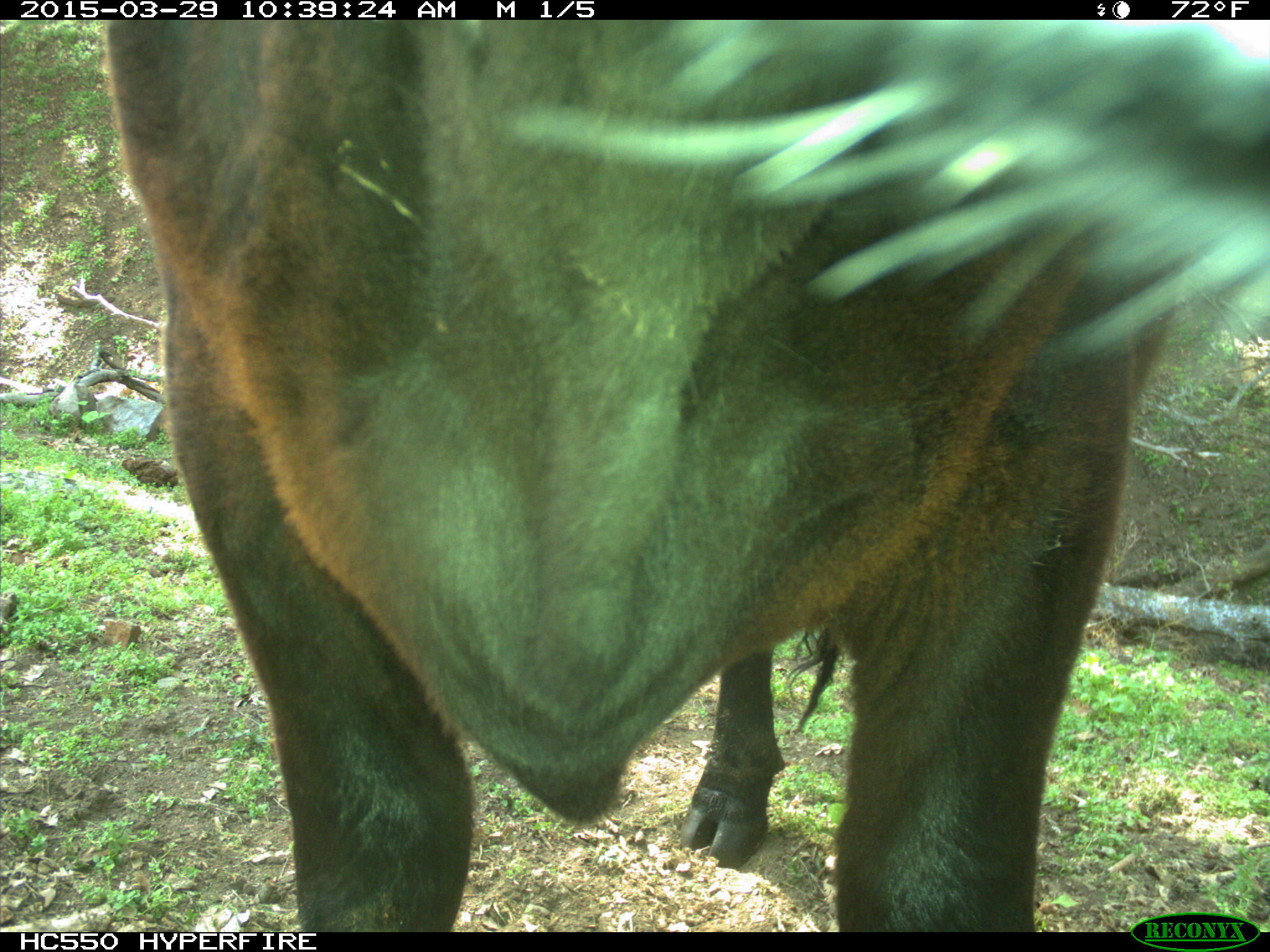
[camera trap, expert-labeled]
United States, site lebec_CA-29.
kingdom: Animalia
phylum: Chordata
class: Mammalia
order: Artiodactyla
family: Bovidae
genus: Bos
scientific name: Bos taurus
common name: domestic cow